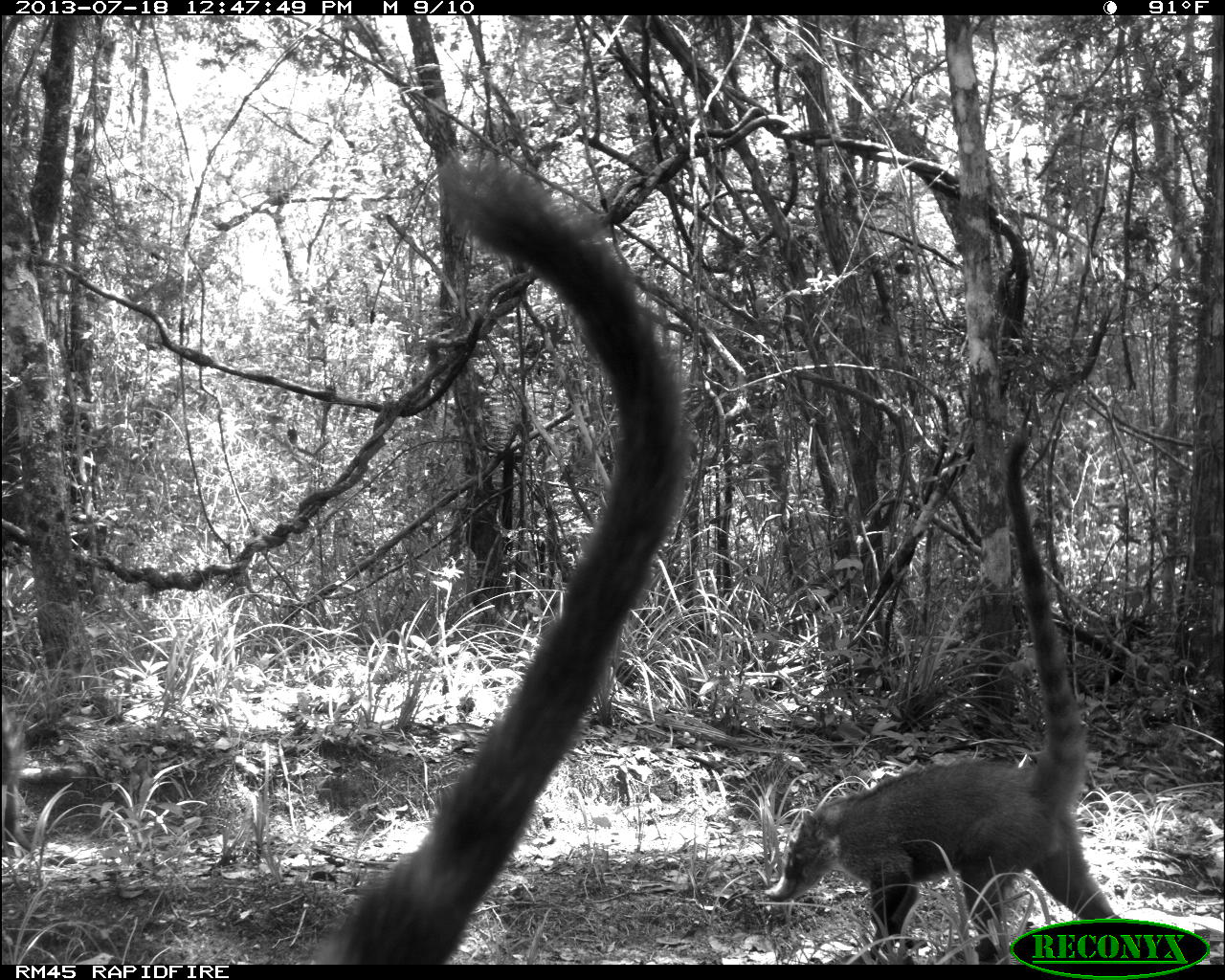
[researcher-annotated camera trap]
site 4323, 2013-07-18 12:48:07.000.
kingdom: Animalia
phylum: Chordata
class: Mammalia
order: Carnivora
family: Procyonidae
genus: Nasua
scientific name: Nasua narica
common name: white-nosed coati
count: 4